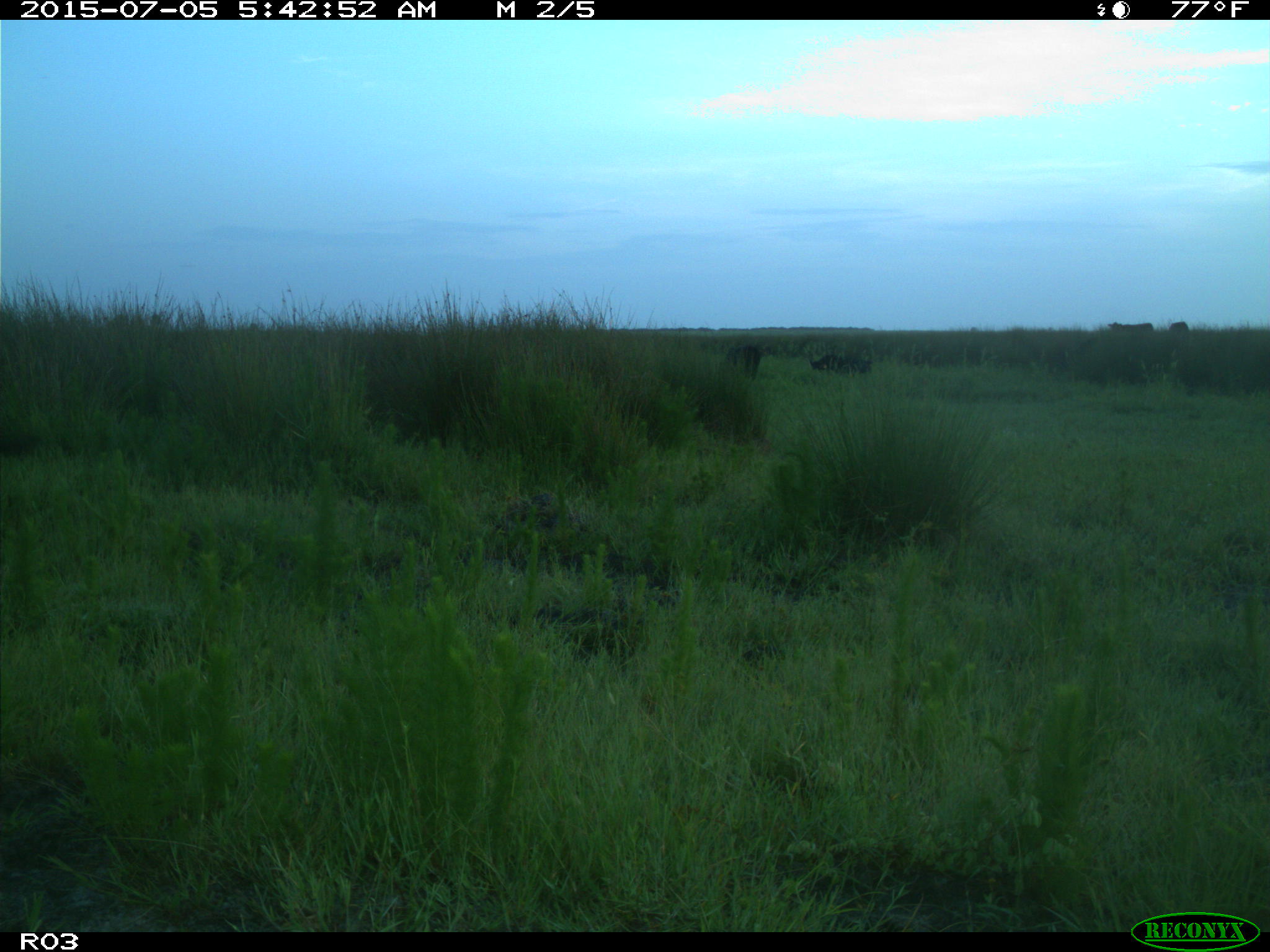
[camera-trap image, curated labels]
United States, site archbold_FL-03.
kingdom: Animalia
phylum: Chordata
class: Mammalia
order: Artiodactyla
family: Bovidae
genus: Bos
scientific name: Bos taurus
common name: domestic cow